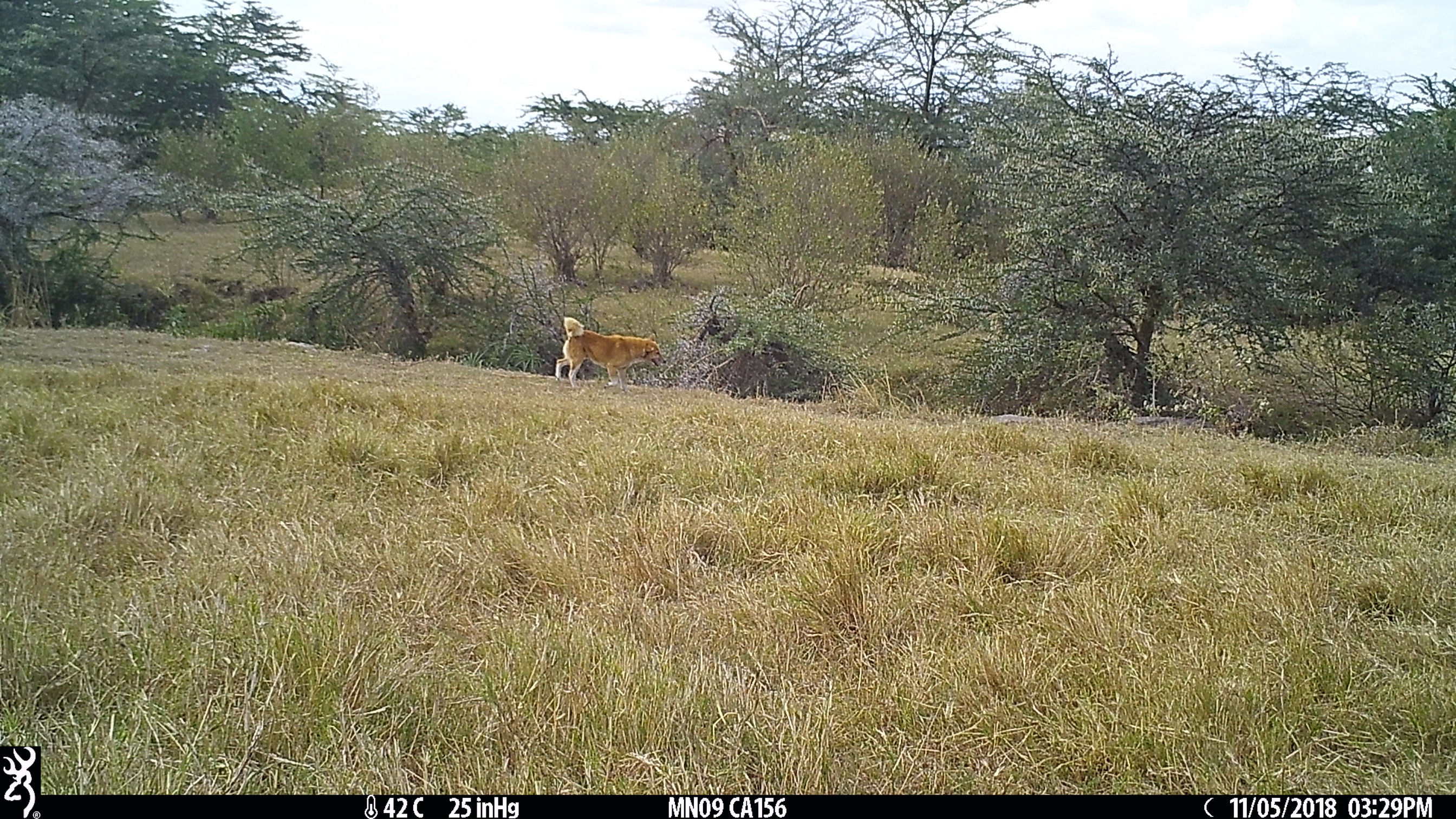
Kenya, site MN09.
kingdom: Animalia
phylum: Chordata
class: Mammalia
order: Carnivora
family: Canidae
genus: Canis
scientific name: Canis familiaris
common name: domestic dog